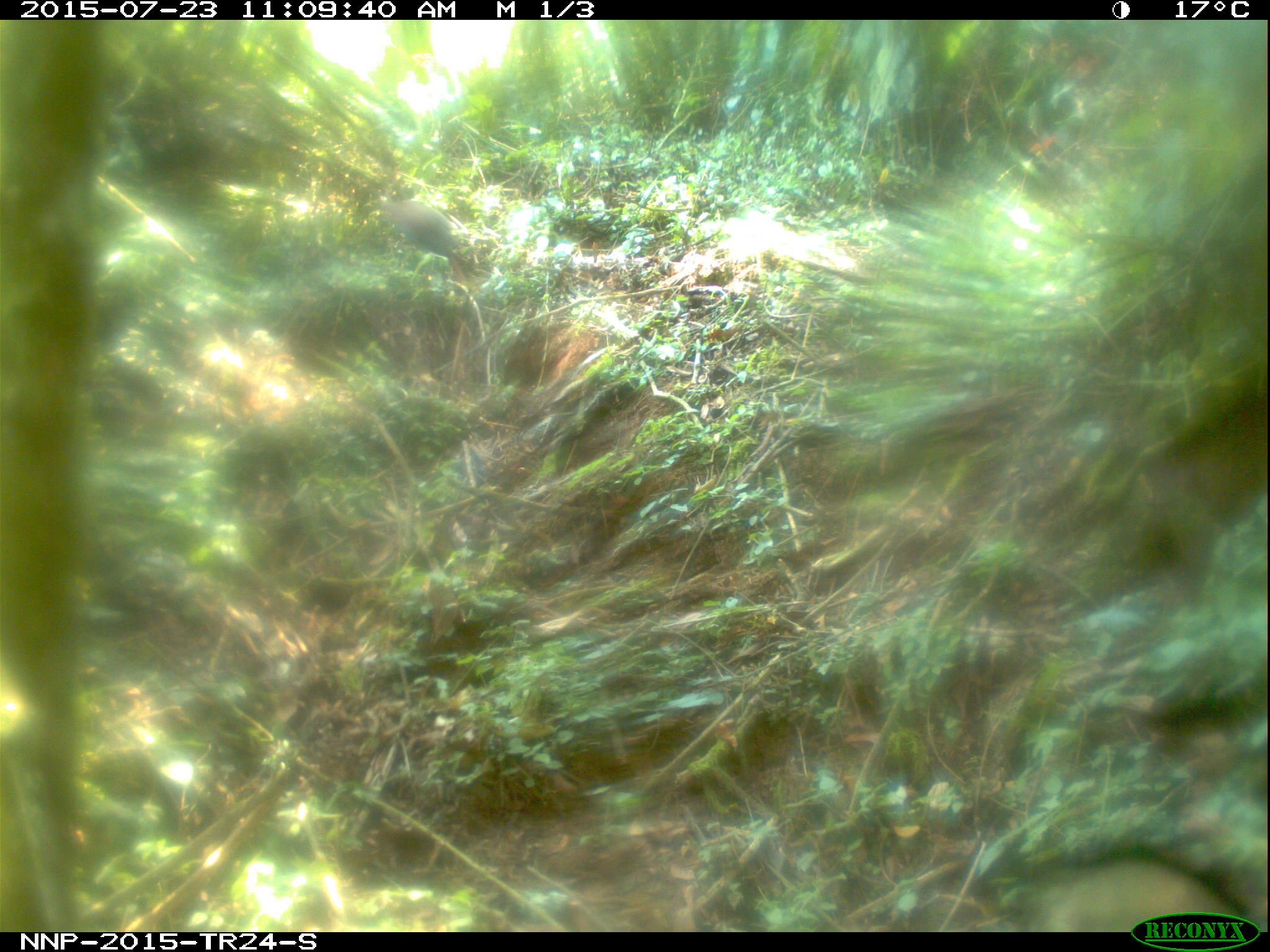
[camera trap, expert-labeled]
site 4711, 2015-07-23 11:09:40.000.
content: unidentified animal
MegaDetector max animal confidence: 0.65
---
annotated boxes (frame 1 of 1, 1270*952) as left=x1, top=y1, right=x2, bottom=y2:
unidentifiable: left=382, top=200, right=467, bottom=282